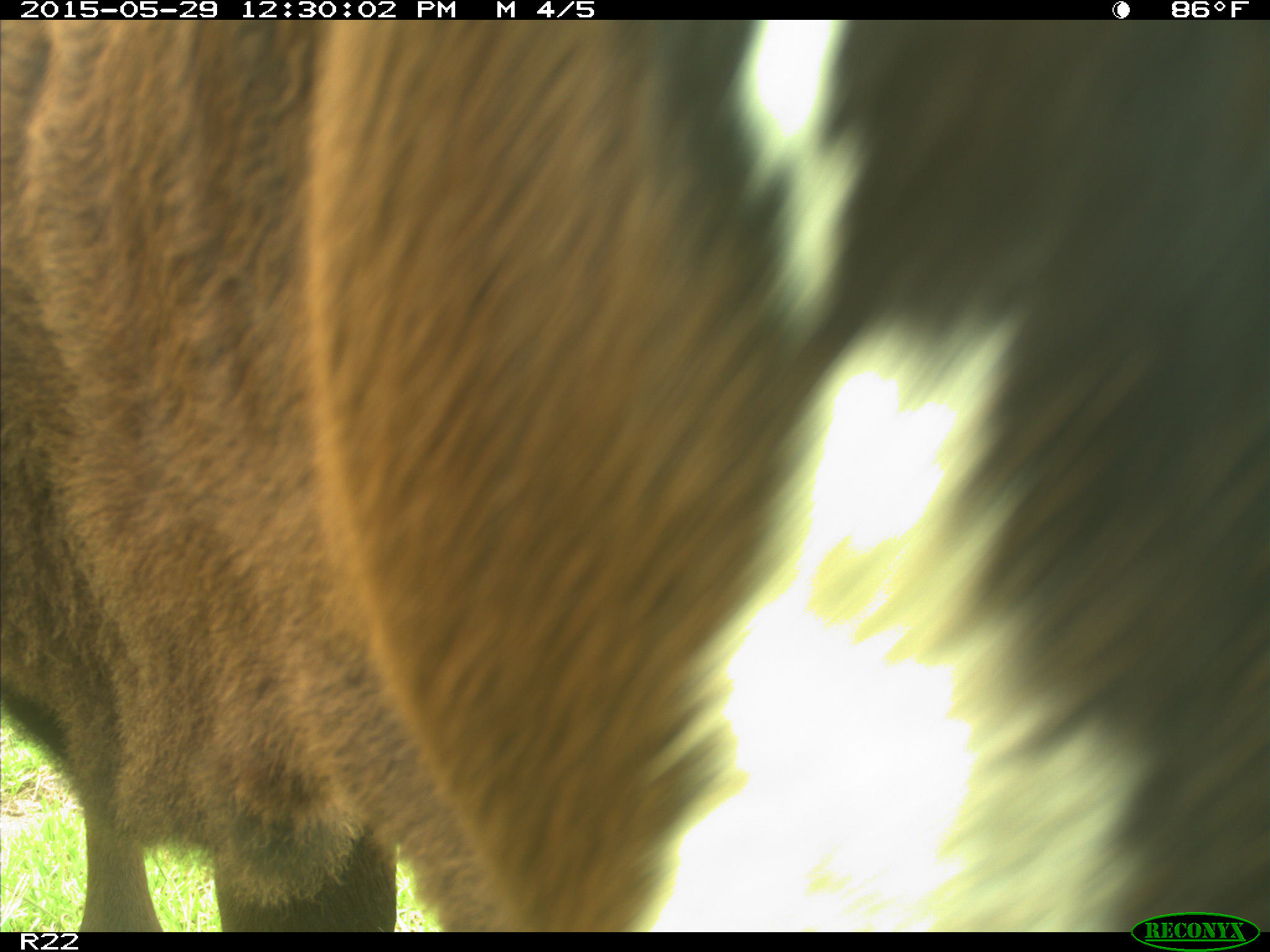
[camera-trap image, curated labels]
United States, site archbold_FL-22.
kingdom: Animalia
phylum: Chordata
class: Mammalia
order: Artiodactyla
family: Bovidae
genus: Bos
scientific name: Bos taurus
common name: domestic cow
Bos taurus (domestic cow).